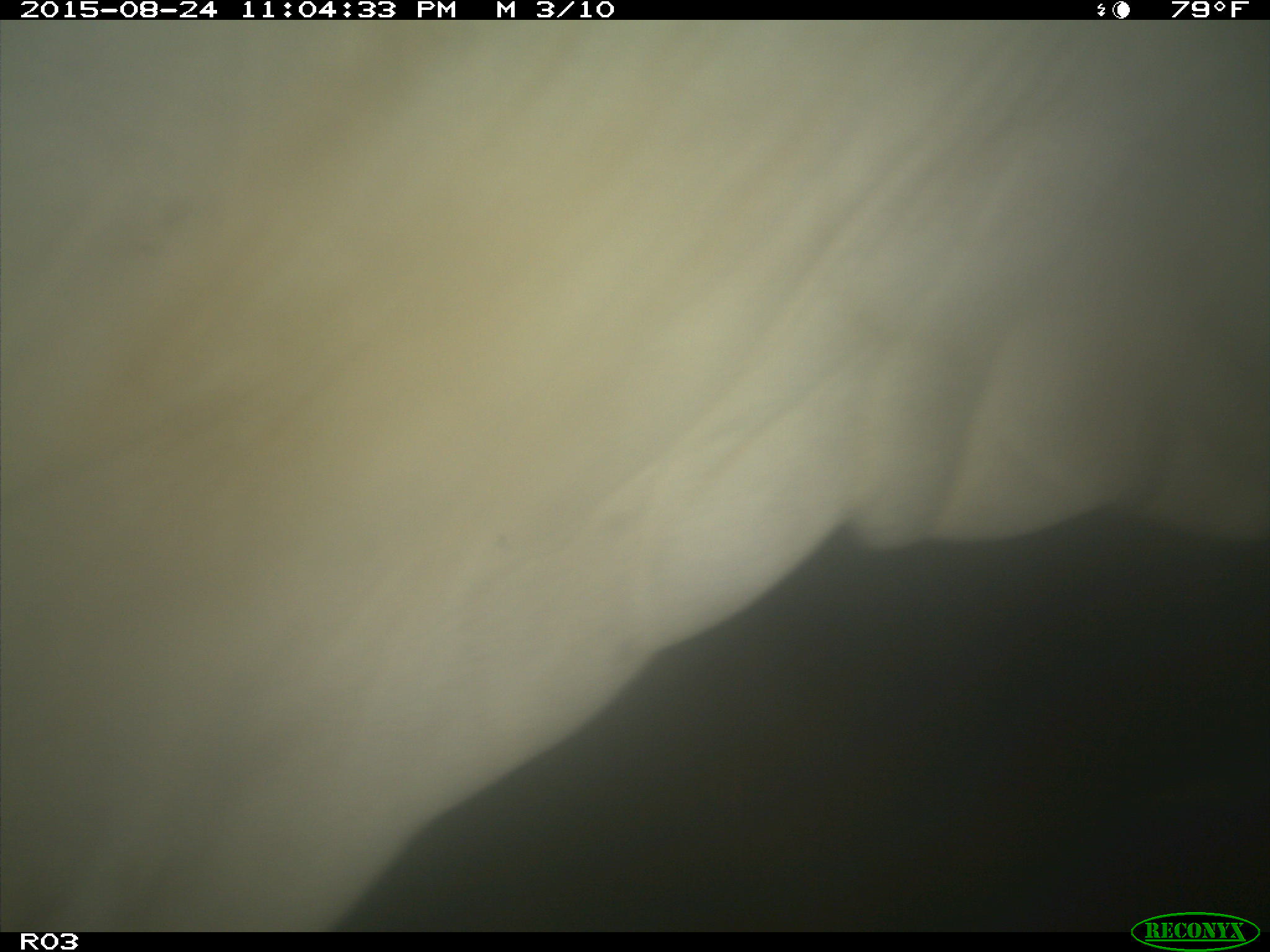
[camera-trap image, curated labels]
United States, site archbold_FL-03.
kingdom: Animalia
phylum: Chordata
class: Mammalia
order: Artiodactyla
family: Bovidae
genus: Bos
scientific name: Bos taurus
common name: domestic cow